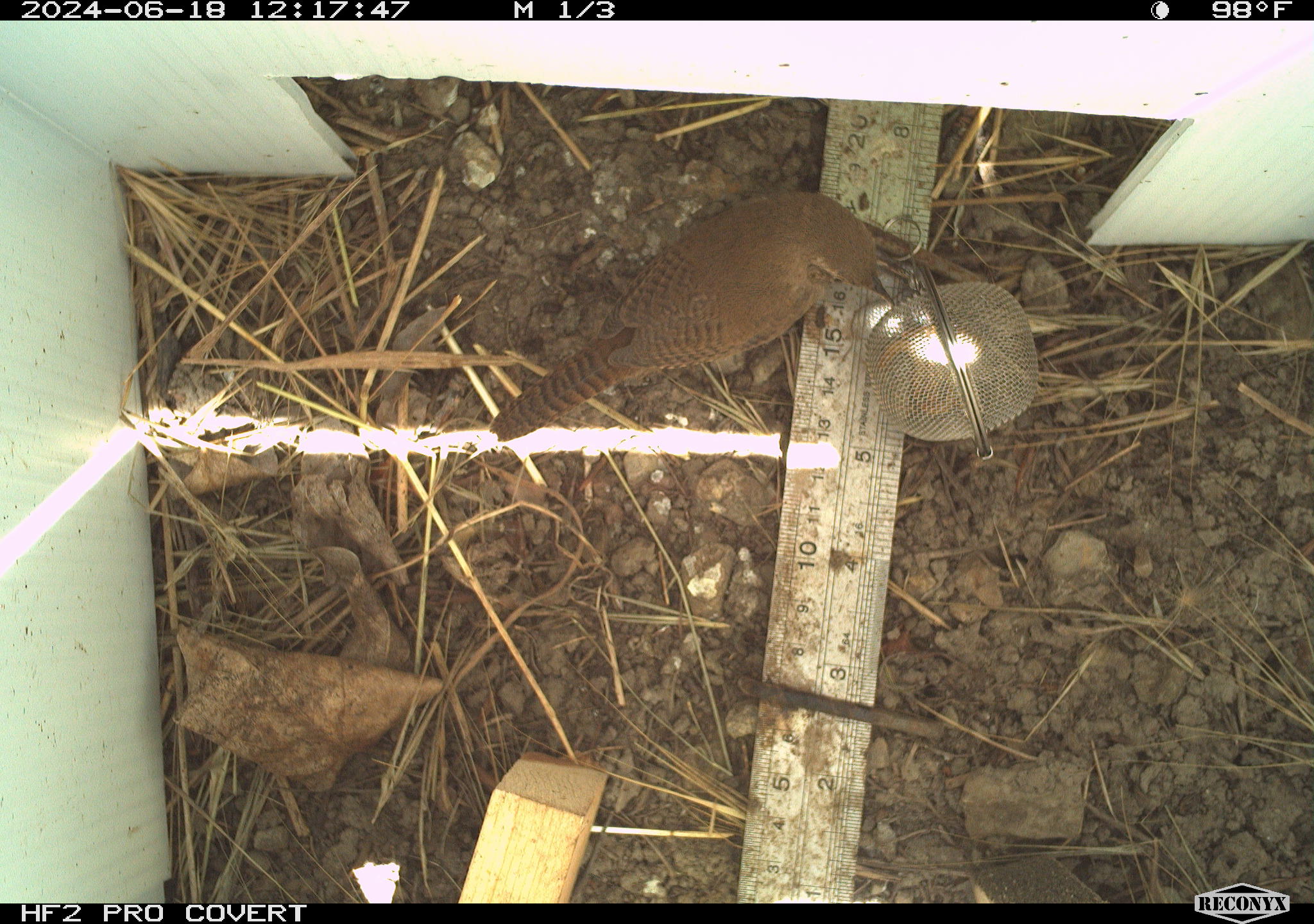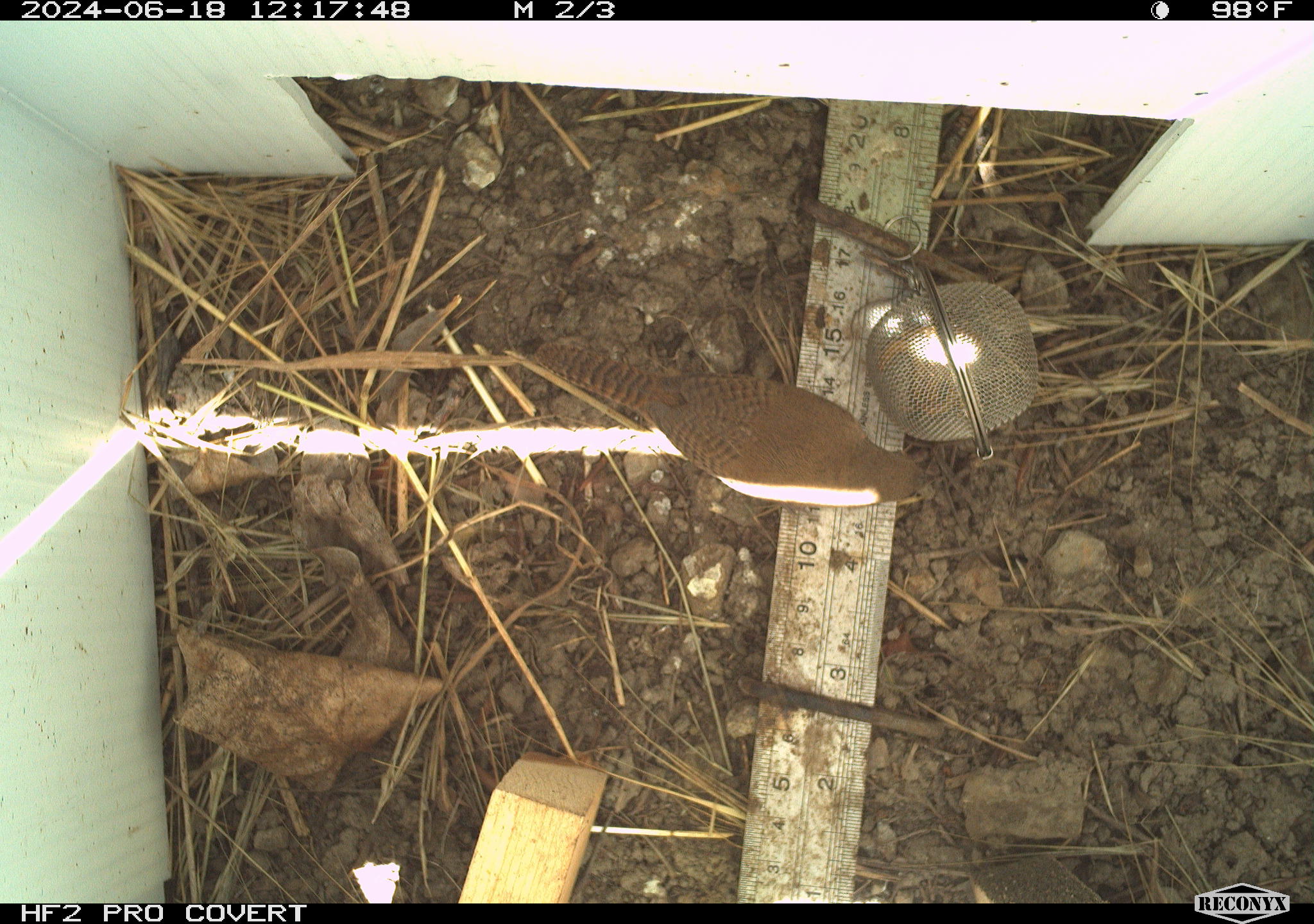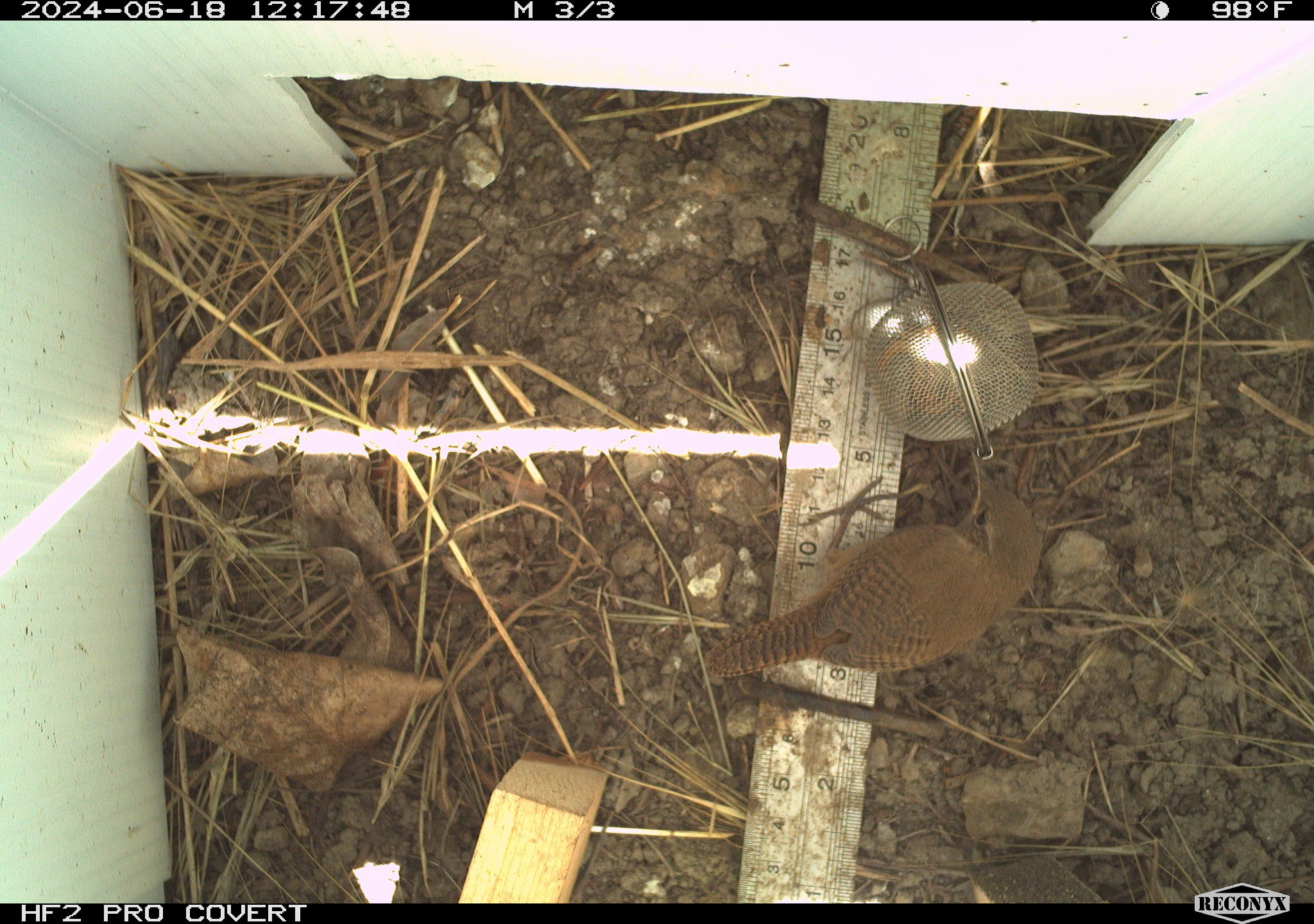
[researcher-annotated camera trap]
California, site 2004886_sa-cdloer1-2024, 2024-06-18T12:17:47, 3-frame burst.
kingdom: Animalia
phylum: Chordata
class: Aves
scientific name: Aves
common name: bird